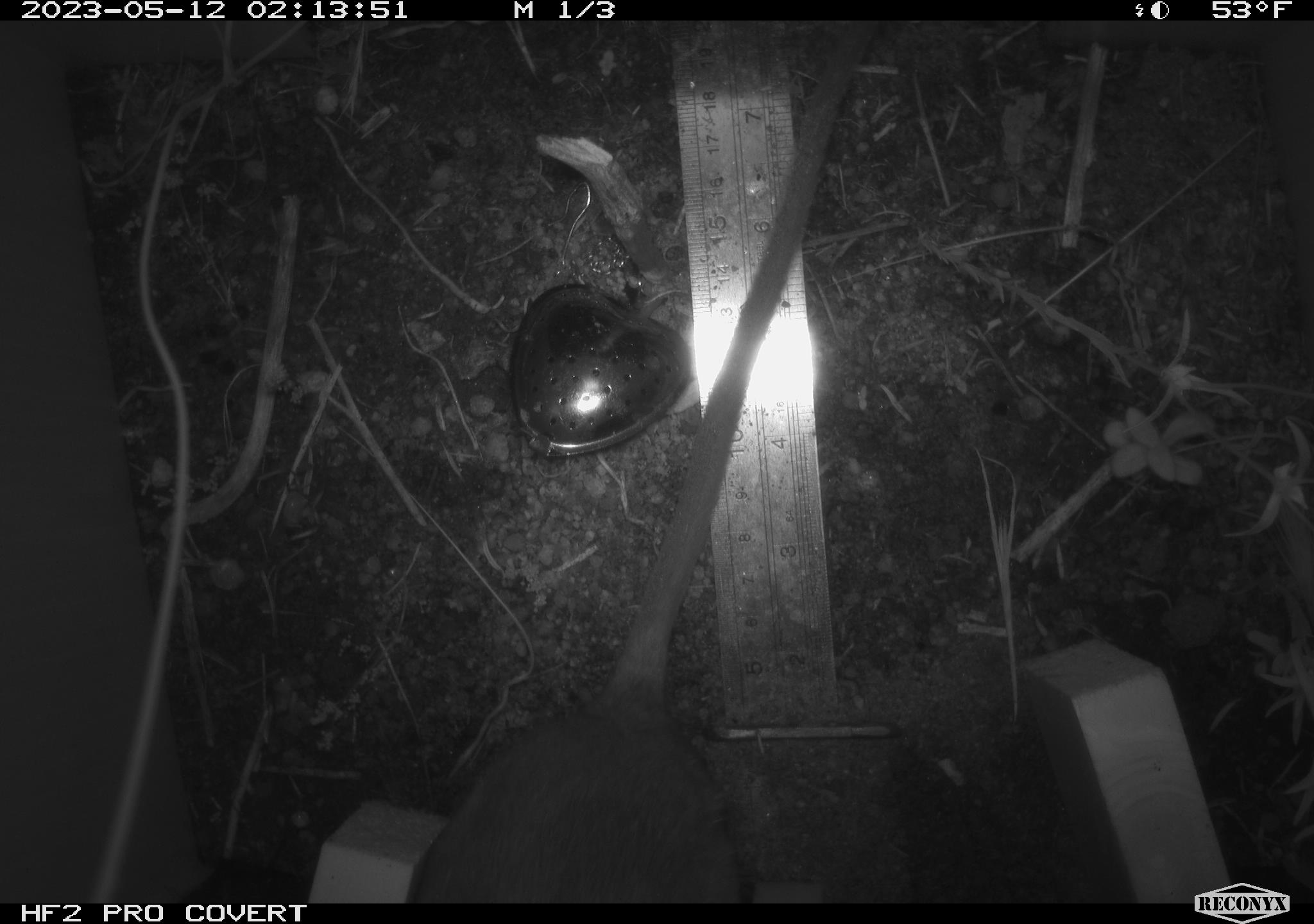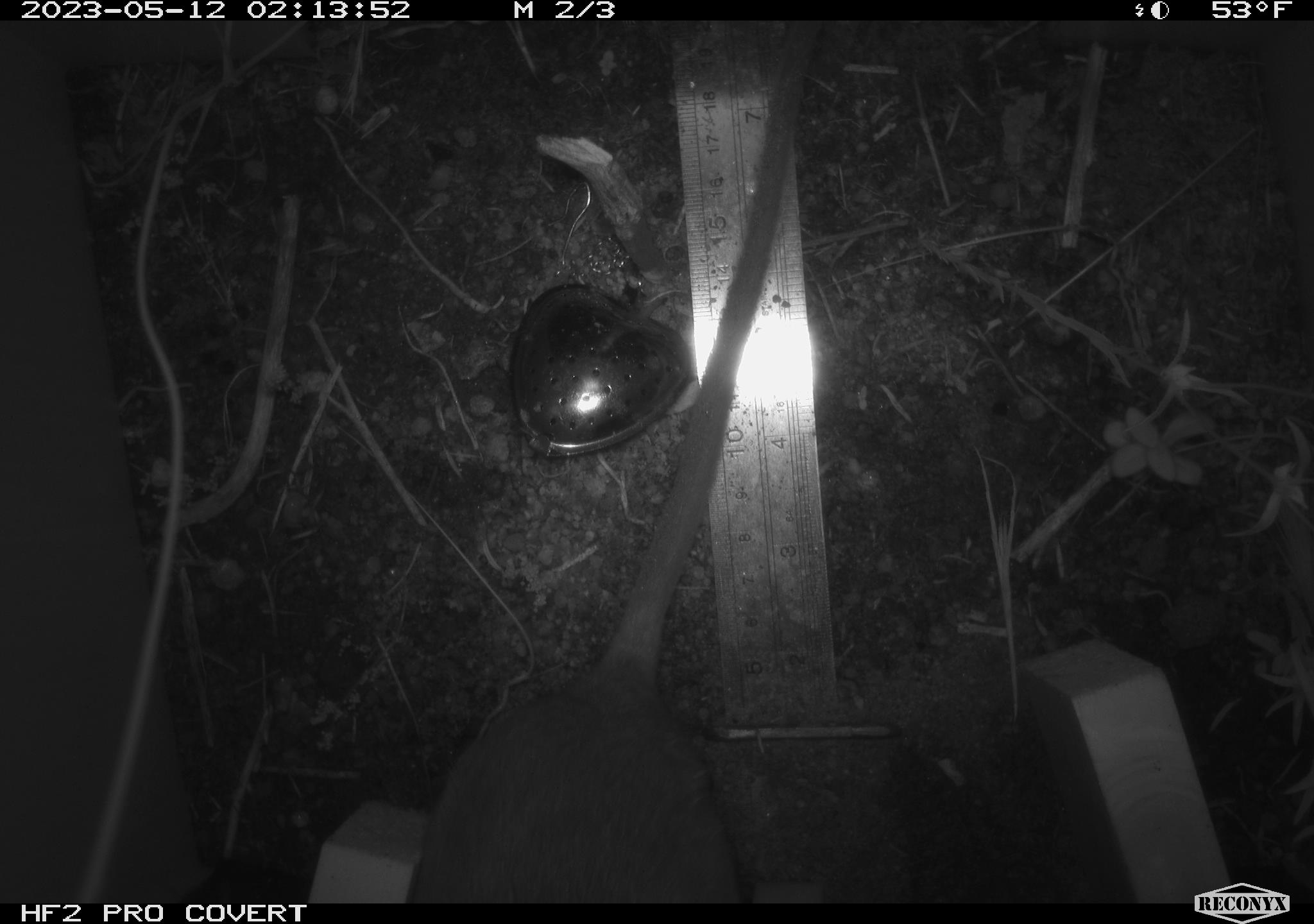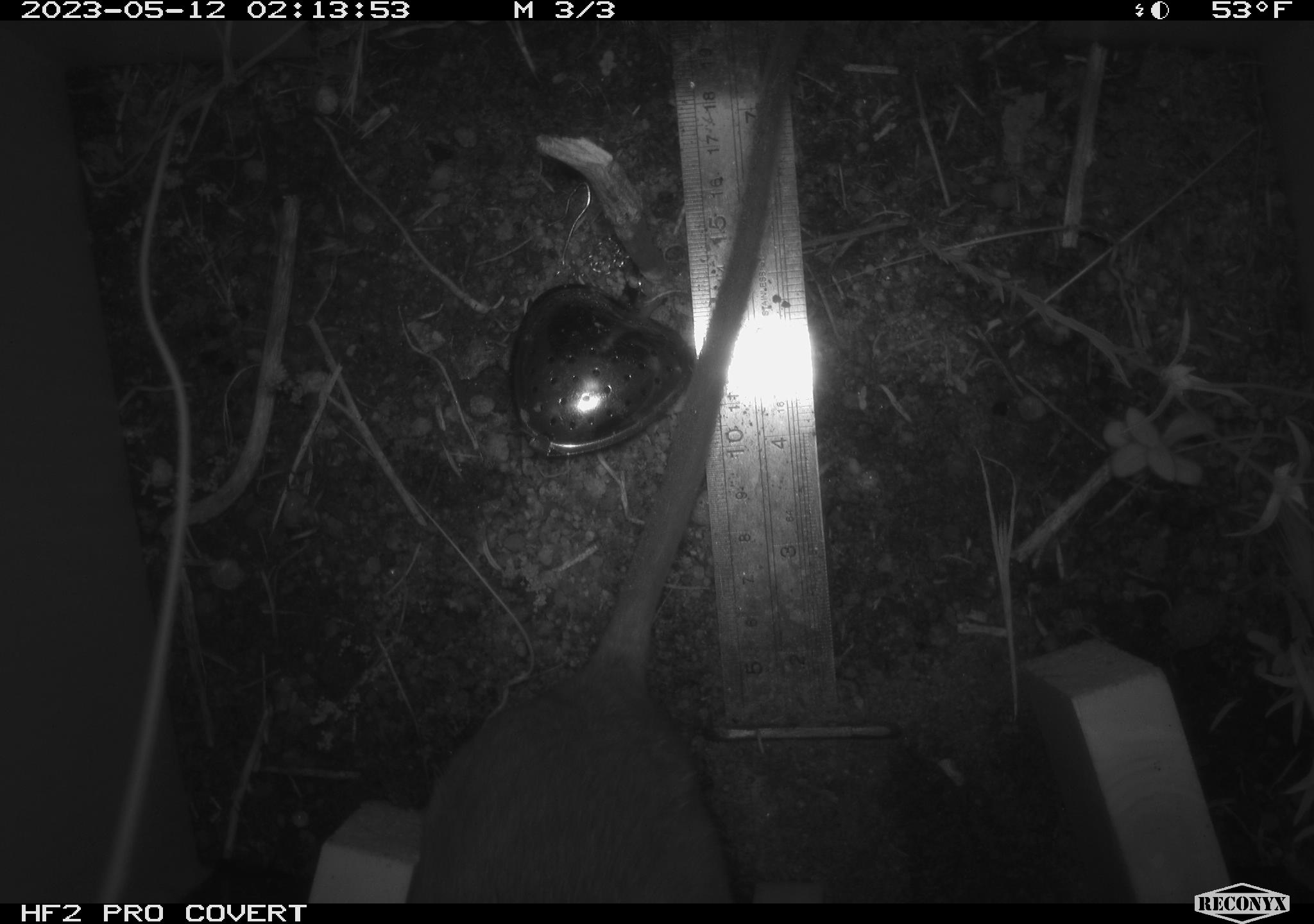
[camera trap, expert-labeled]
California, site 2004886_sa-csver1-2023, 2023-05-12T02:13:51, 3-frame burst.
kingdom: Animalia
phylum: Chordata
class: Mammalia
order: Rodentia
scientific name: Rodentia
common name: mouse species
Mouse species (Rodentia).